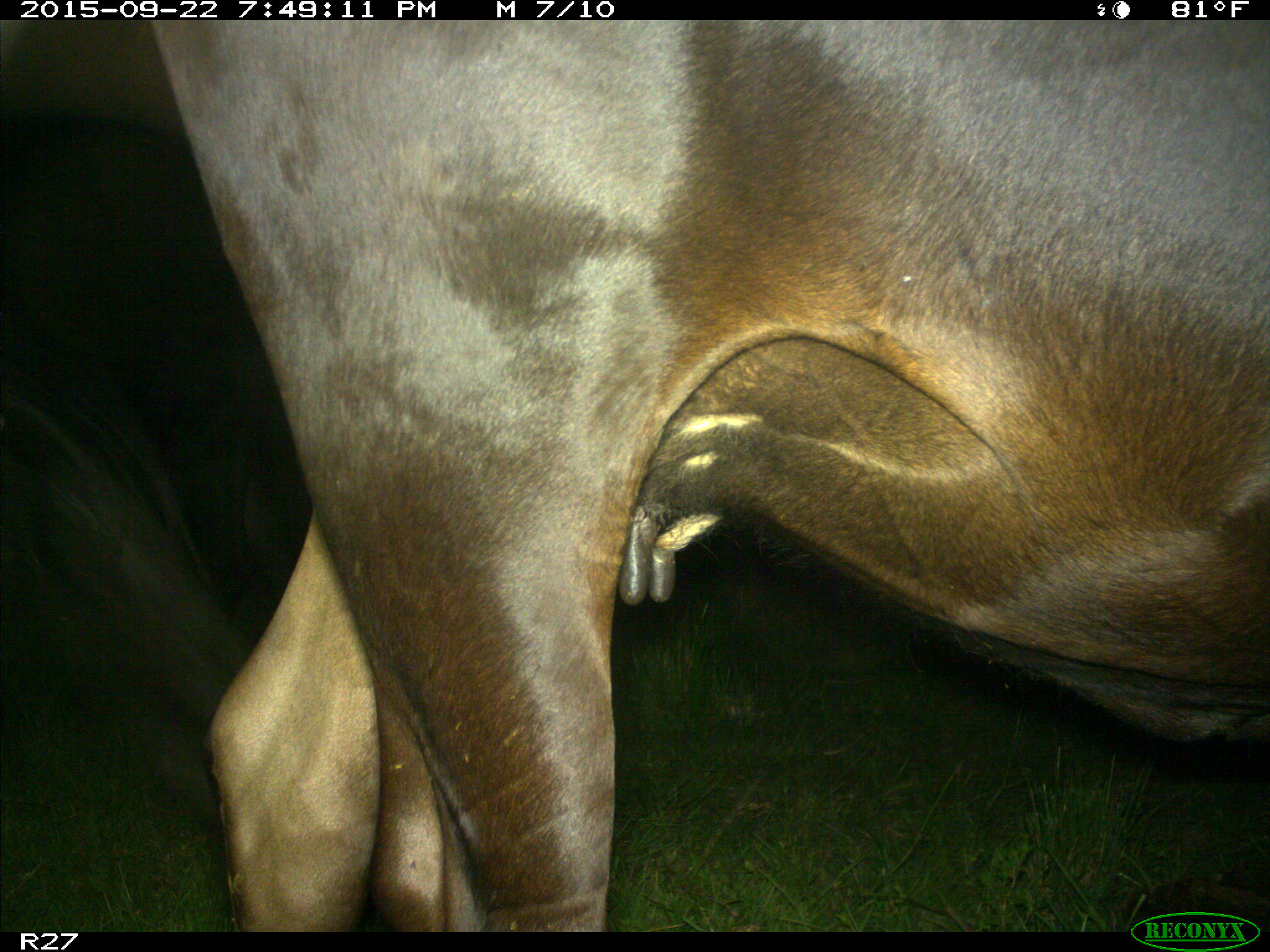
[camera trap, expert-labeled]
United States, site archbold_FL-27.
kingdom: Animalia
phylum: Chordata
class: Mammalia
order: Artiodactyla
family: Bovidae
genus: Bos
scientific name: Bos taurus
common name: domestic cow